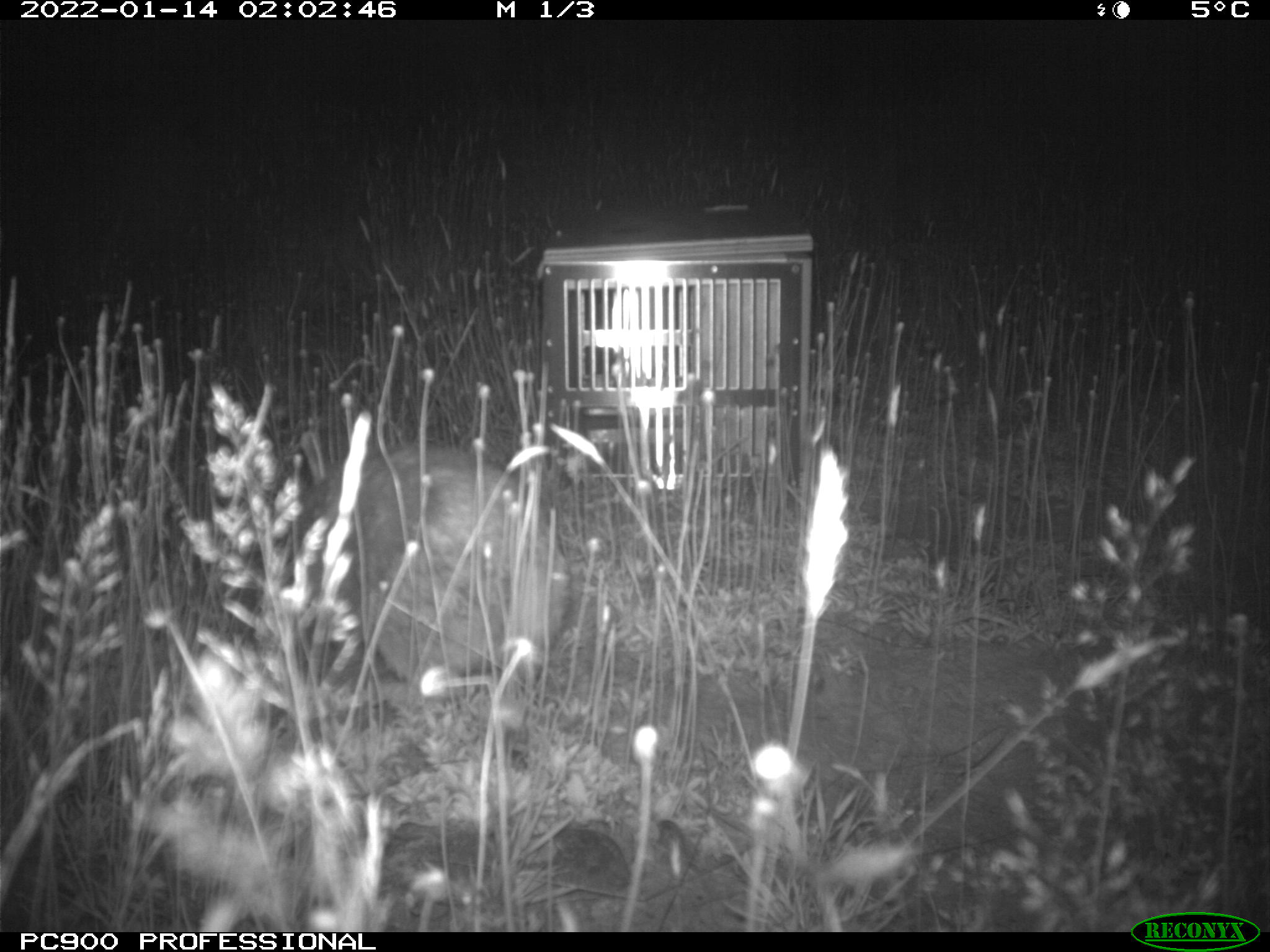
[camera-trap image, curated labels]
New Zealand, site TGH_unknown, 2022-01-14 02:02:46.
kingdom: Animalia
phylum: Chordata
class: Mammalia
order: Lagomorpha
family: Leporidae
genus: Oryctolagus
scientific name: Oryctolagus cuniculus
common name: european rabbit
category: rabbit